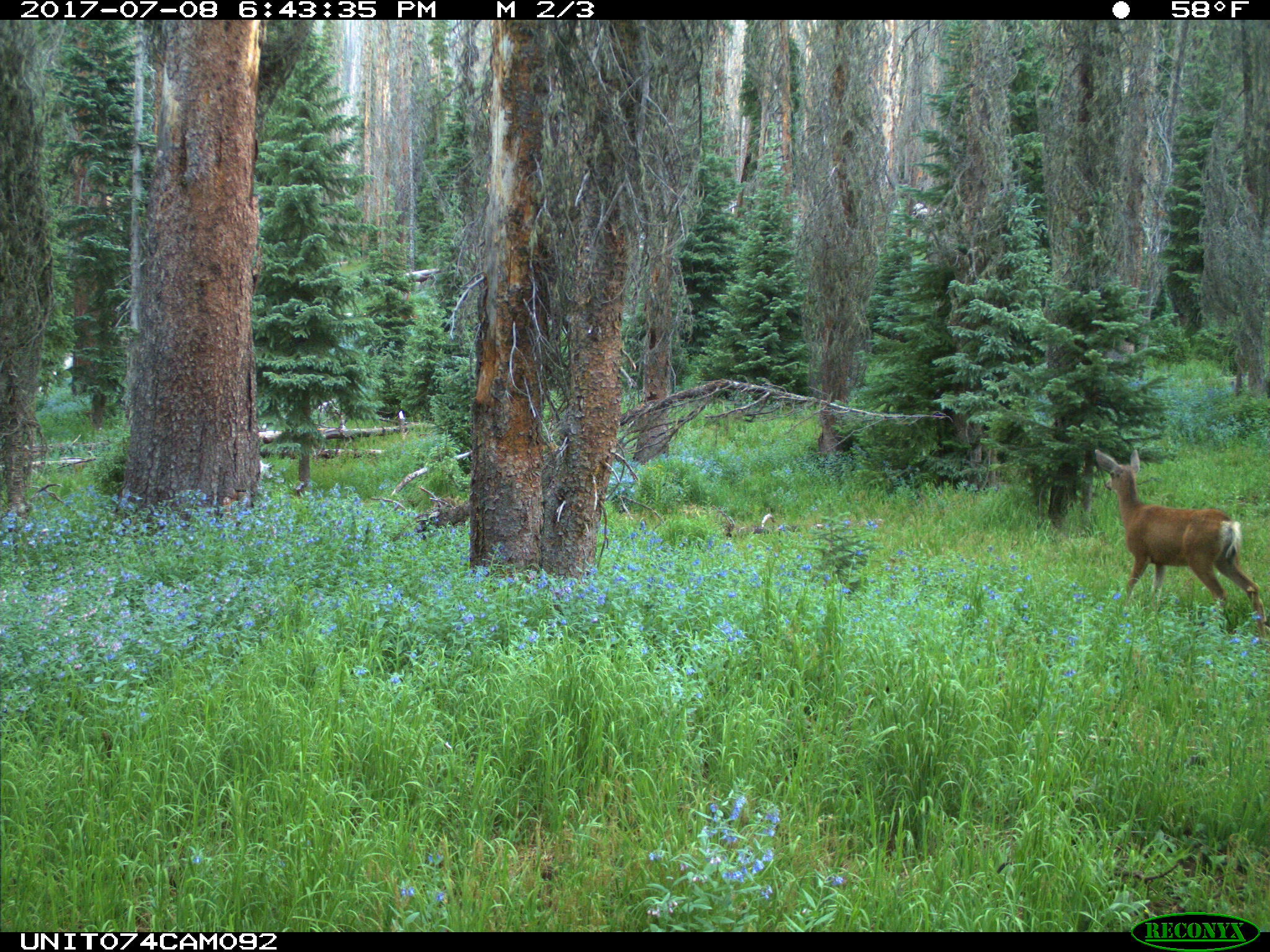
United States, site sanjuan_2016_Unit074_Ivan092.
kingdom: Animalia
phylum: Chordata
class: Mammalia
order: Artiodactyla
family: Cervidae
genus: Odocoileus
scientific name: Odocoileus hemionus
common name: mule deer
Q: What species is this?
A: Odocoileus hemionus (mule deer).